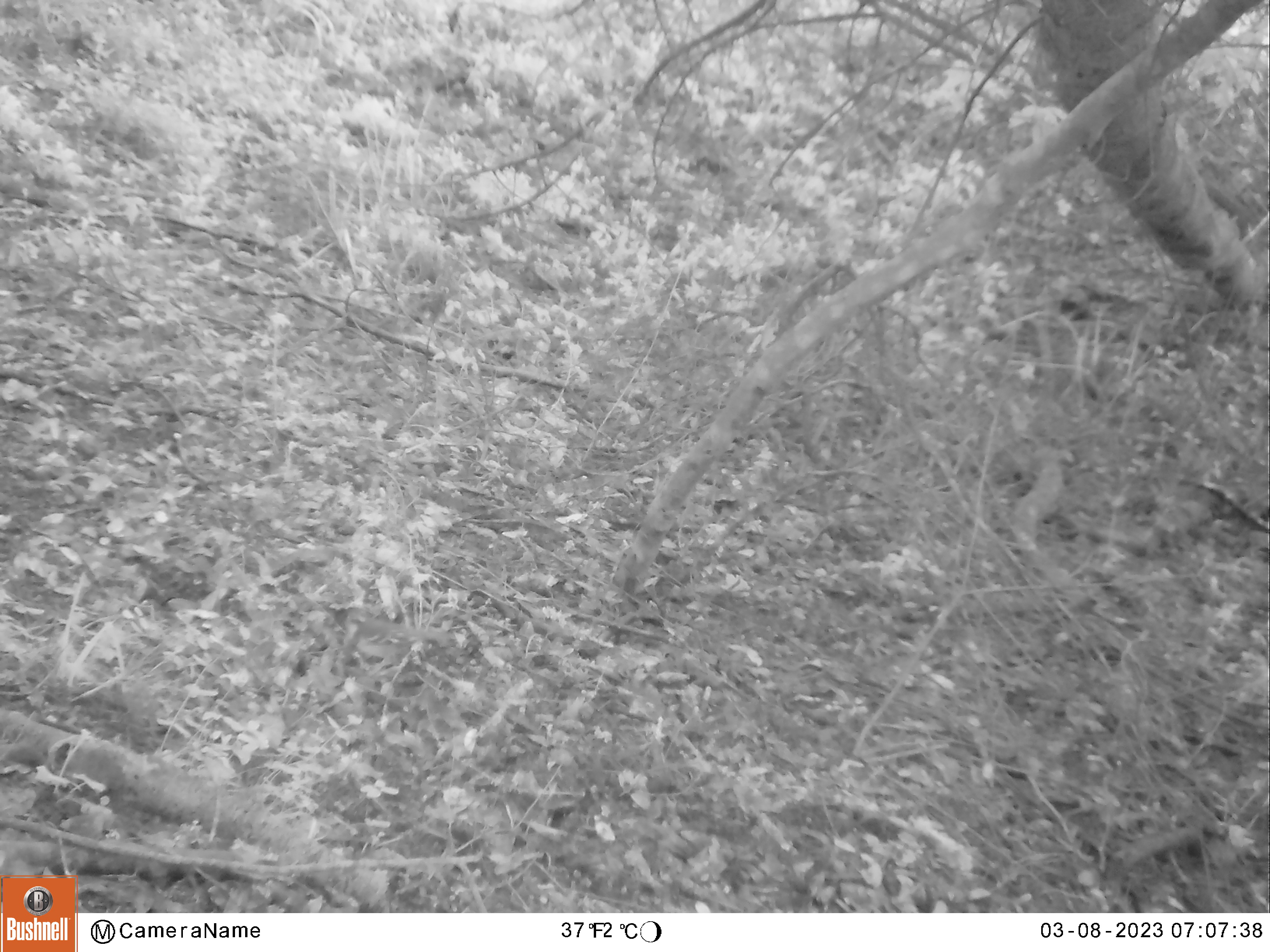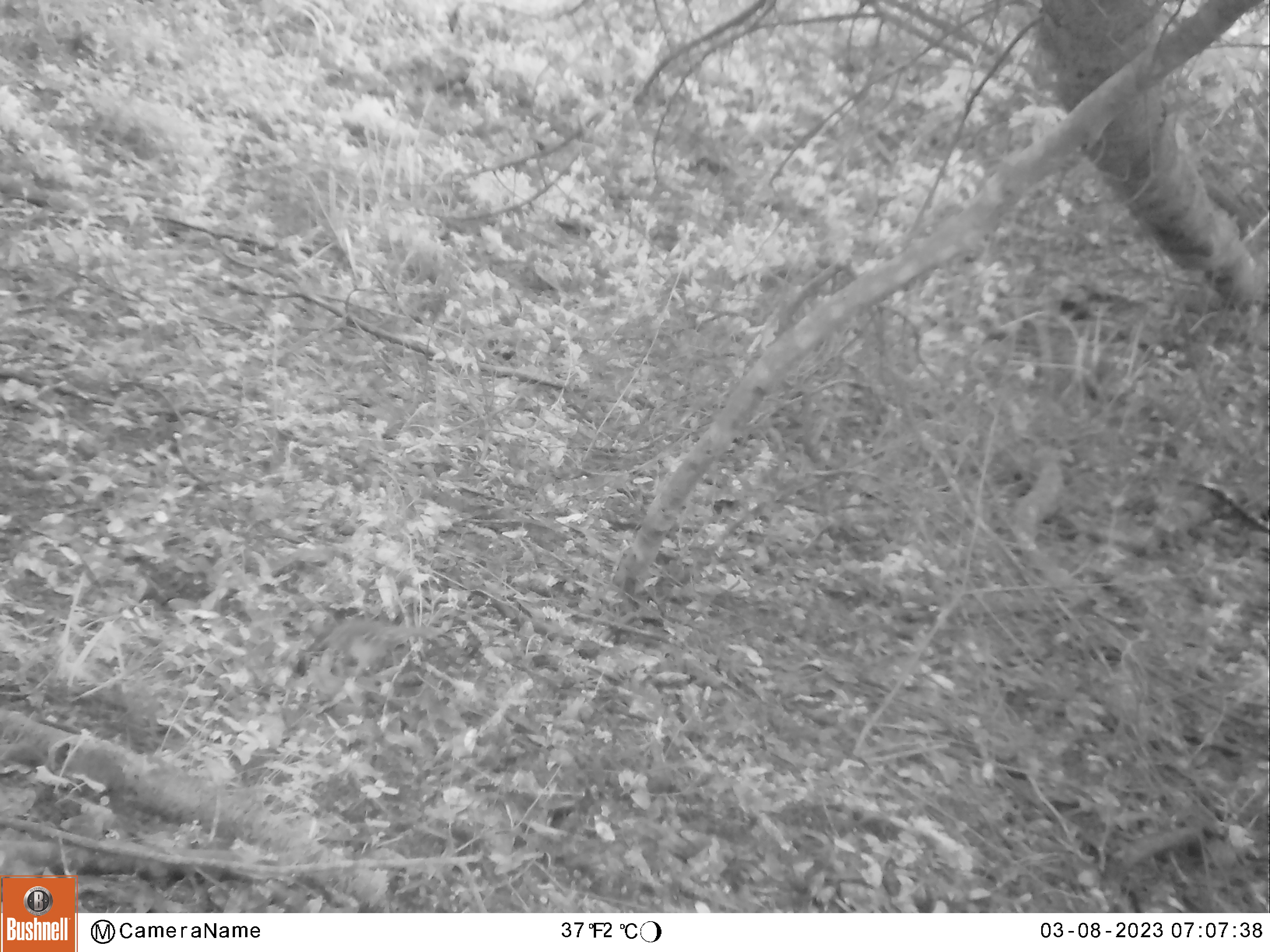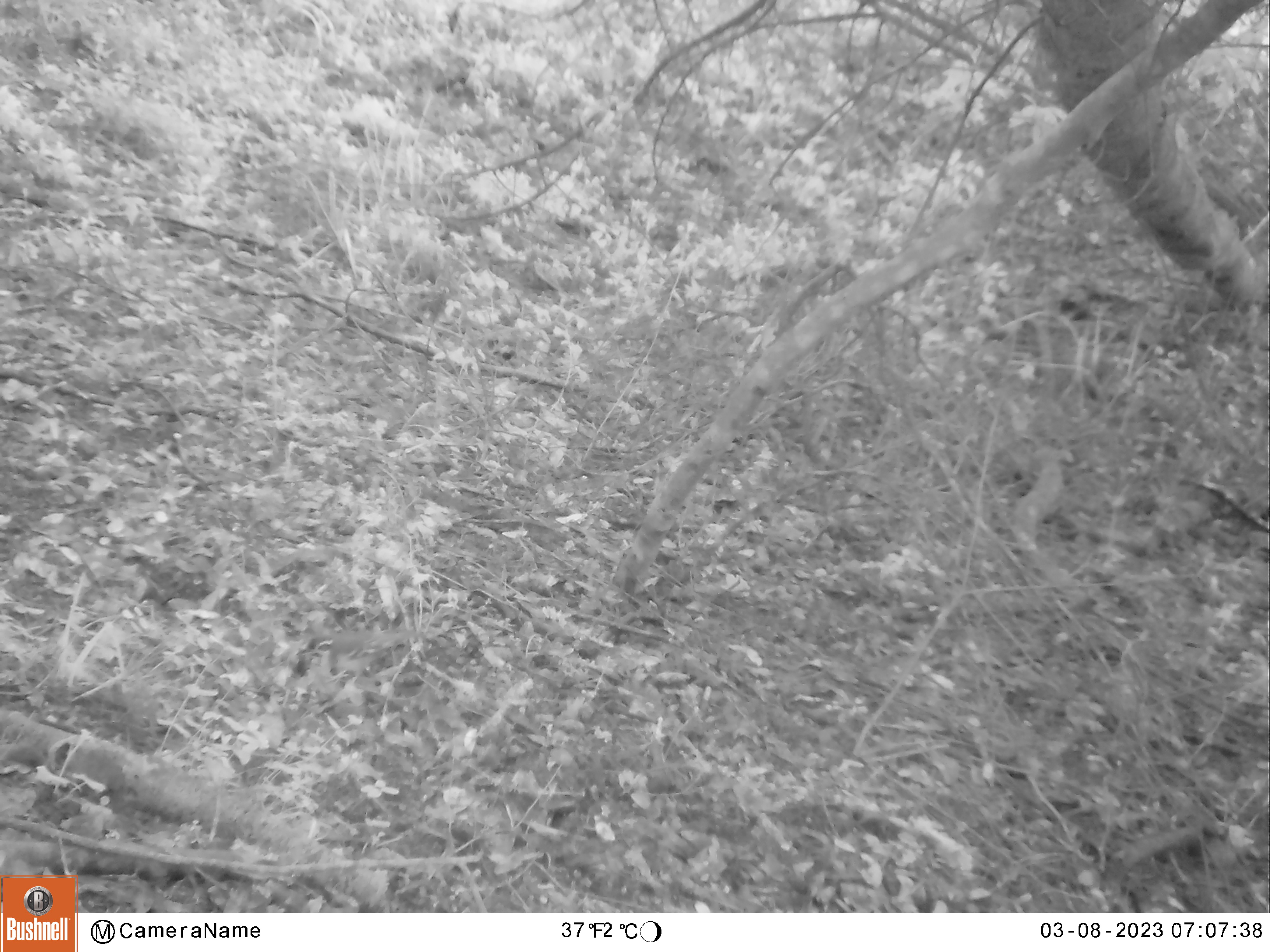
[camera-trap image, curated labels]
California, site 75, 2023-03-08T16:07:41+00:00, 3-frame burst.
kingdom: Animalia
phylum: Chordata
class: Aves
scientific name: Aves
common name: bird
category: unknown bird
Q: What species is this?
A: Unknown bird (bird) (Aves).